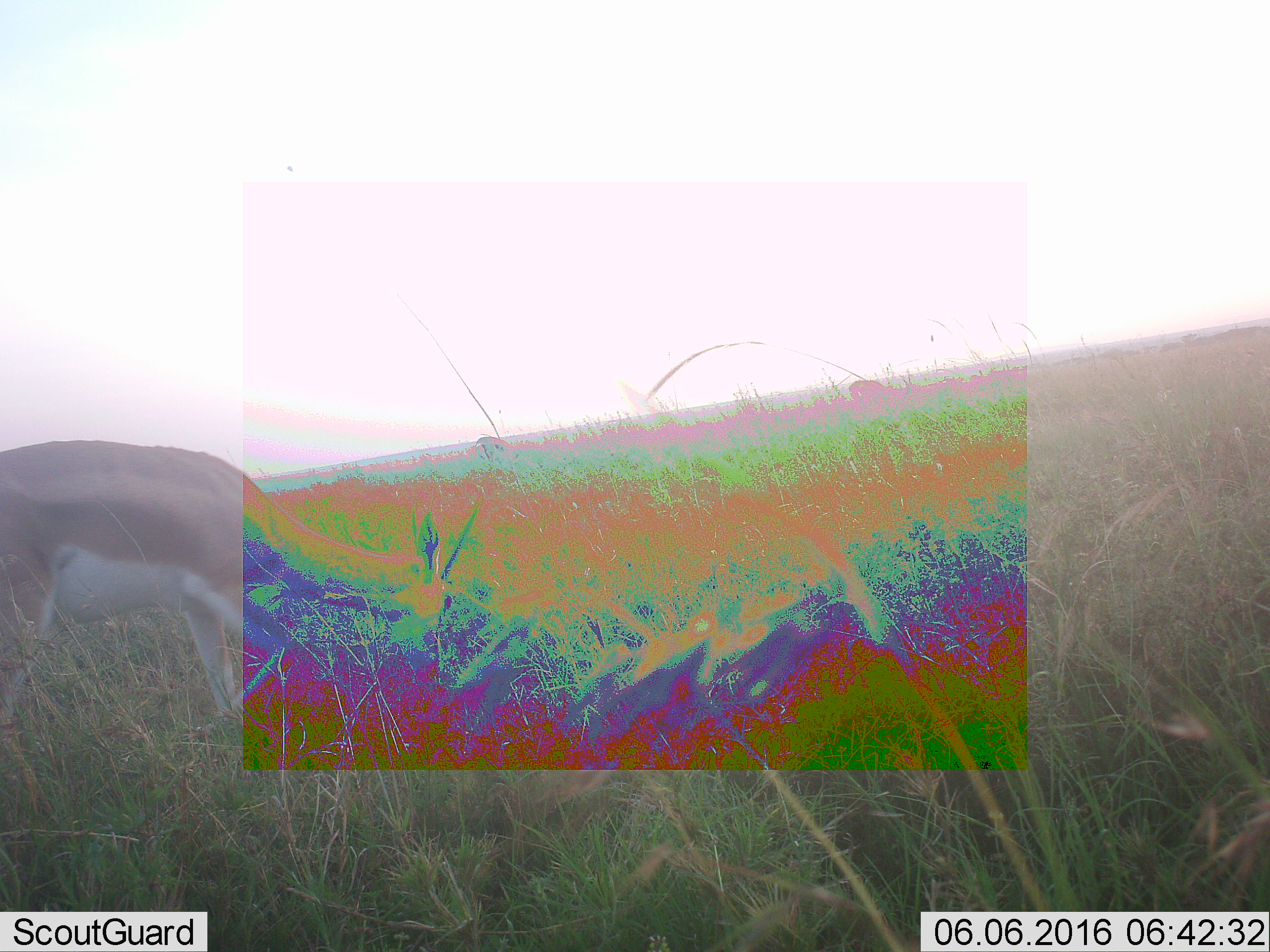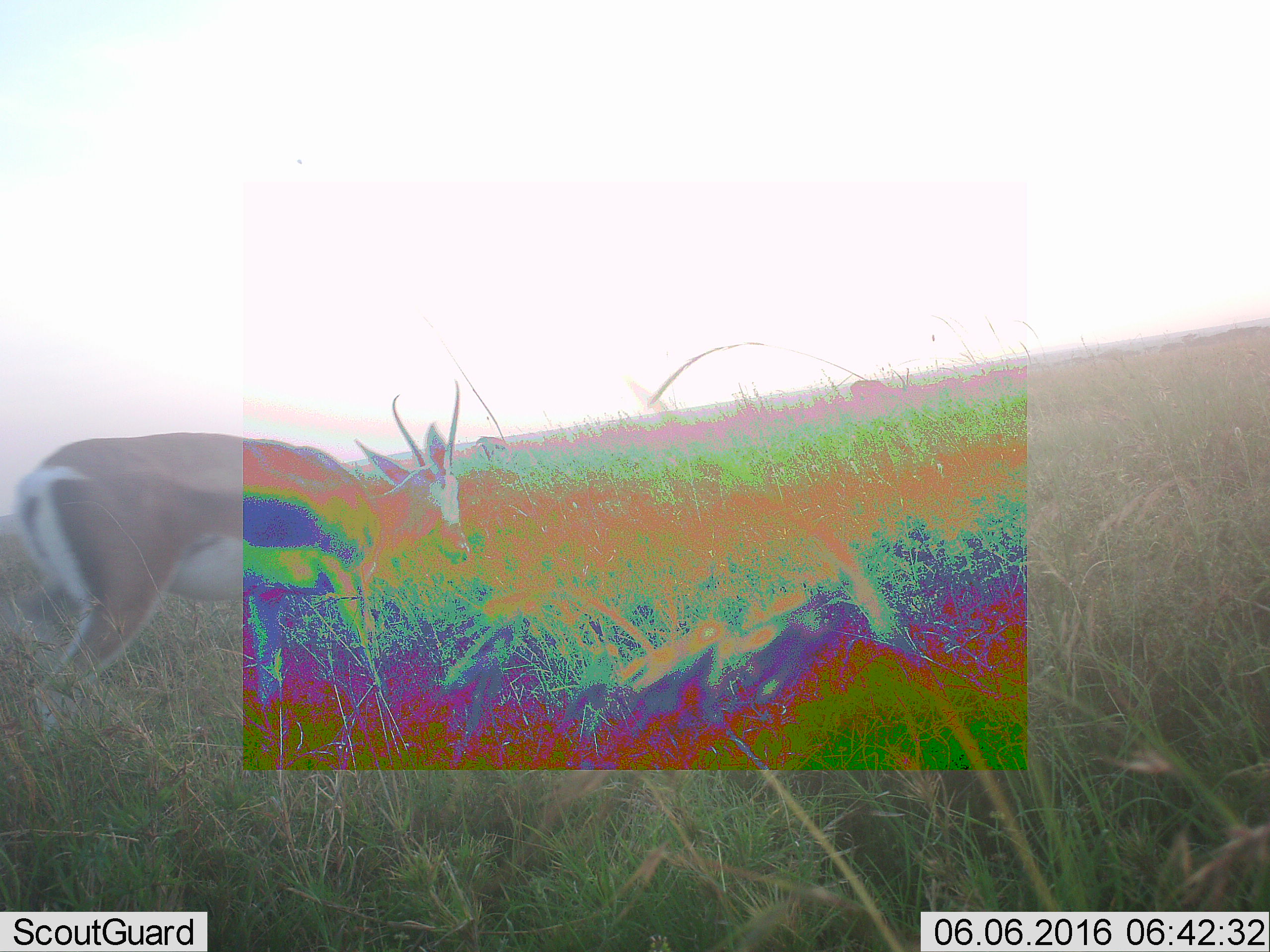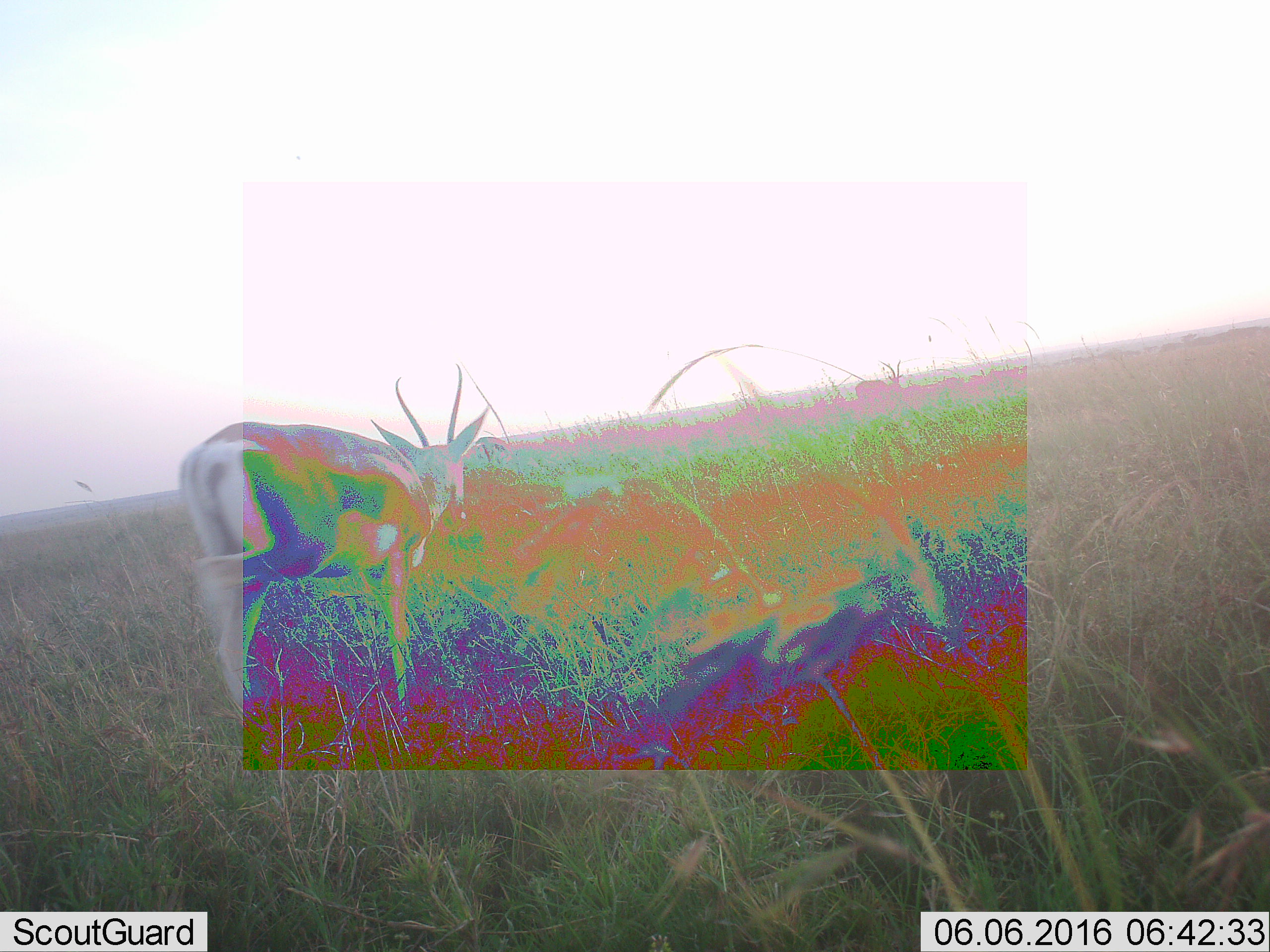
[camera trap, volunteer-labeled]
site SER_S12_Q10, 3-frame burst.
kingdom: Animalia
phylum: Chordata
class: Mammalia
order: Artiodactyla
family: Bovidae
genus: Nanger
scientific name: Nanger granti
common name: grant's gazelle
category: gazellegrants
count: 1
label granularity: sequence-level